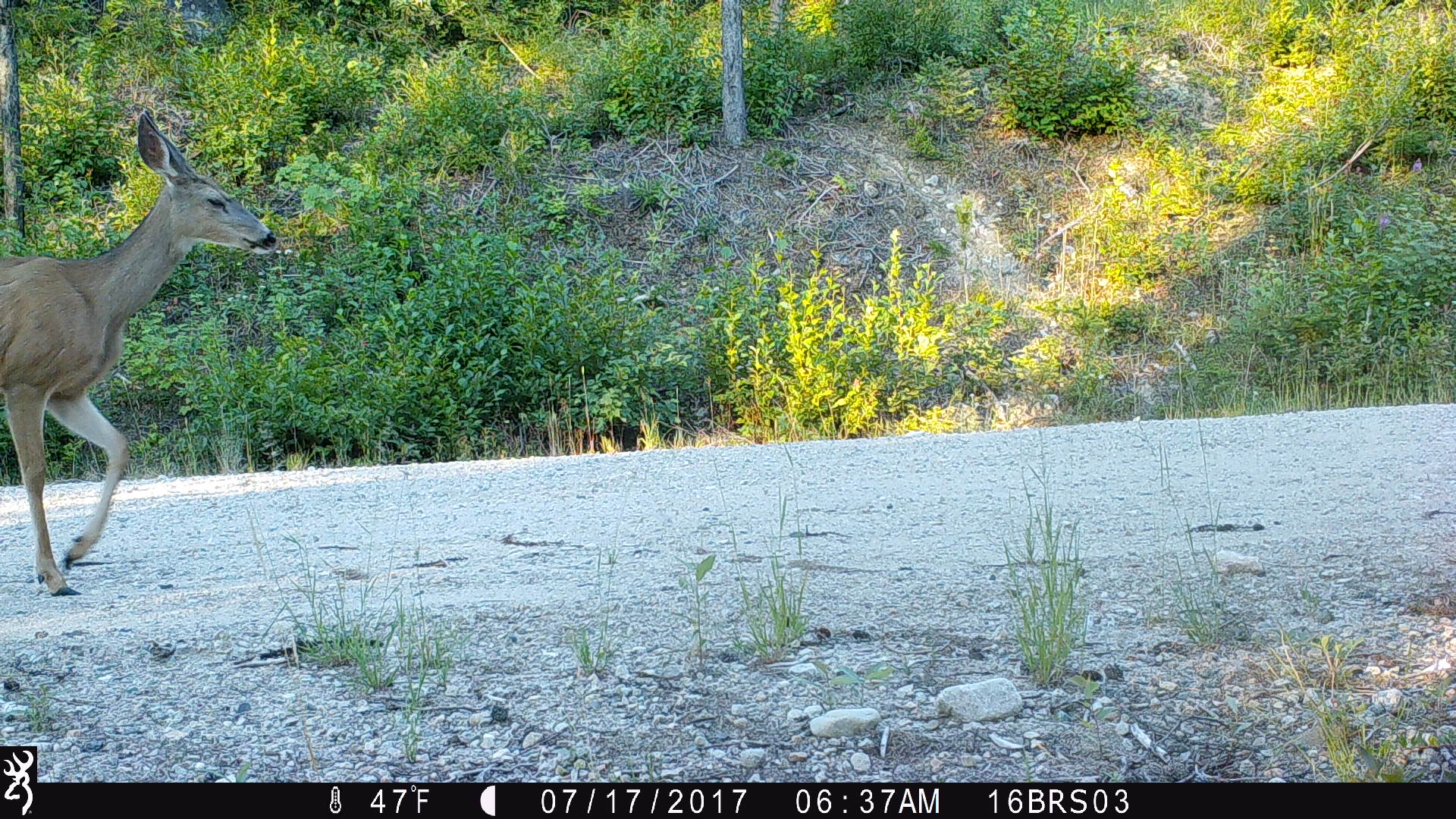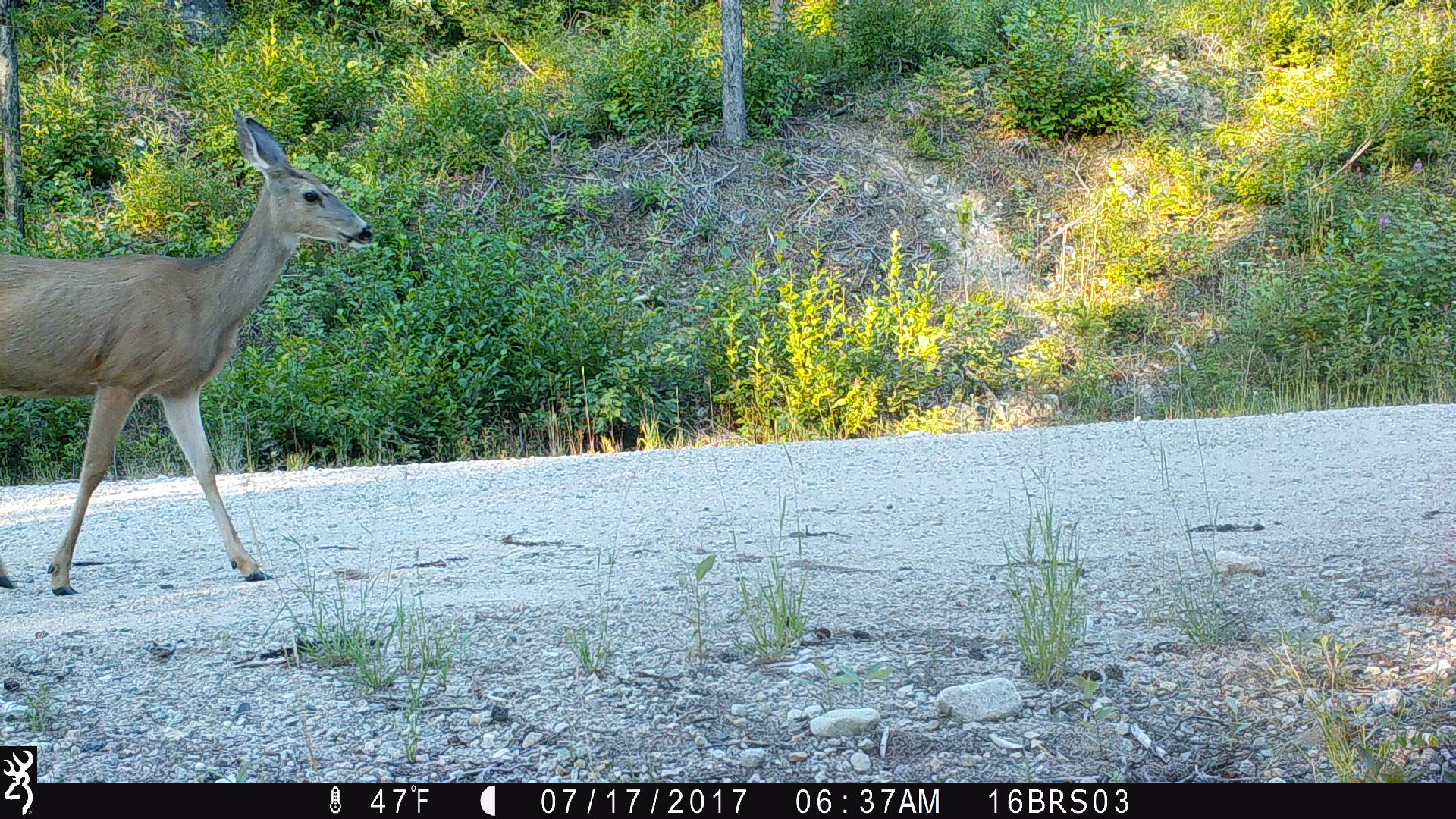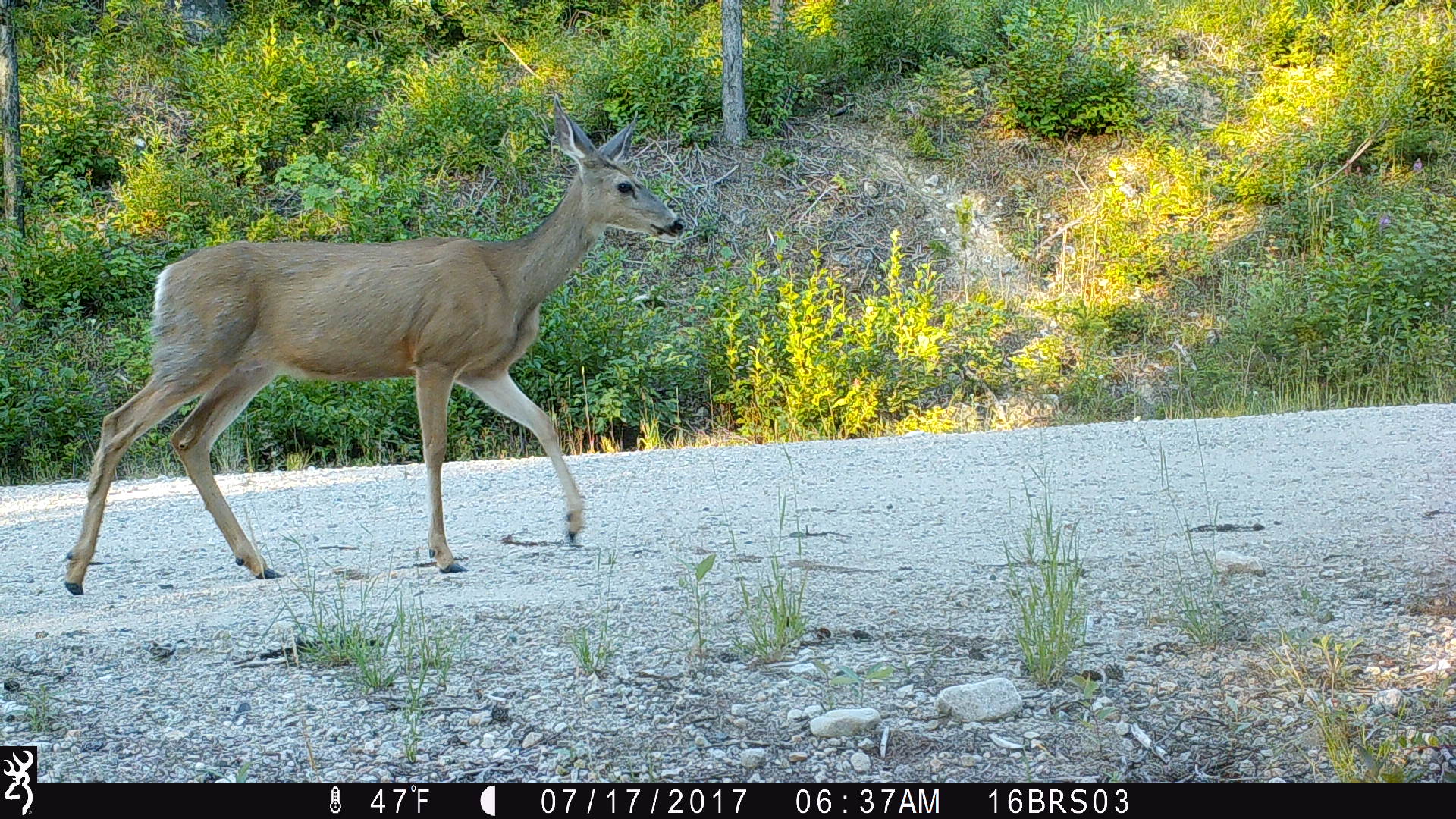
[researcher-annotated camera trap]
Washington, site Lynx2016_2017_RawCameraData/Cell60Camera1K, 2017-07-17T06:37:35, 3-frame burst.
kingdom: Animalia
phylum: Chordata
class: Mammalia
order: Artiodactyla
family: Cervidae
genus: Odocoileus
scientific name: Odocoileus hemionus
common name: mule deer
Odocoileus hemionus (mule deer). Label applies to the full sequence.